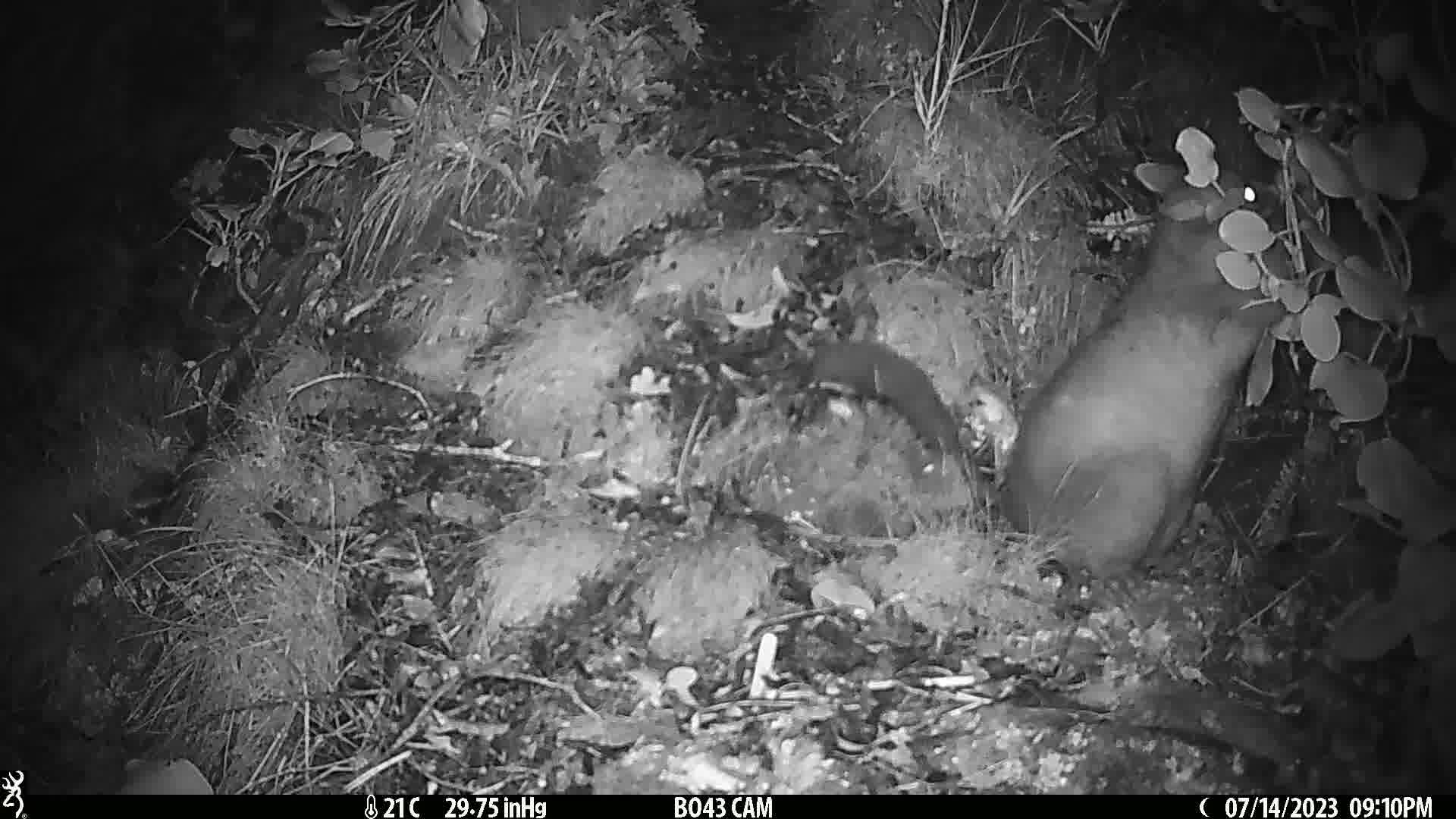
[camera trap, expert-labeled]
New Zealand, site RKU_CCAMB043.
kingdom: Animalia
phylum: Chordata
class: Mammalia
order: Diprotodontia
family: Phalangeridae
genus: Trichosurus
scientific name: Trichosurus vulpecula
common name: common brushtail possum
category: possum